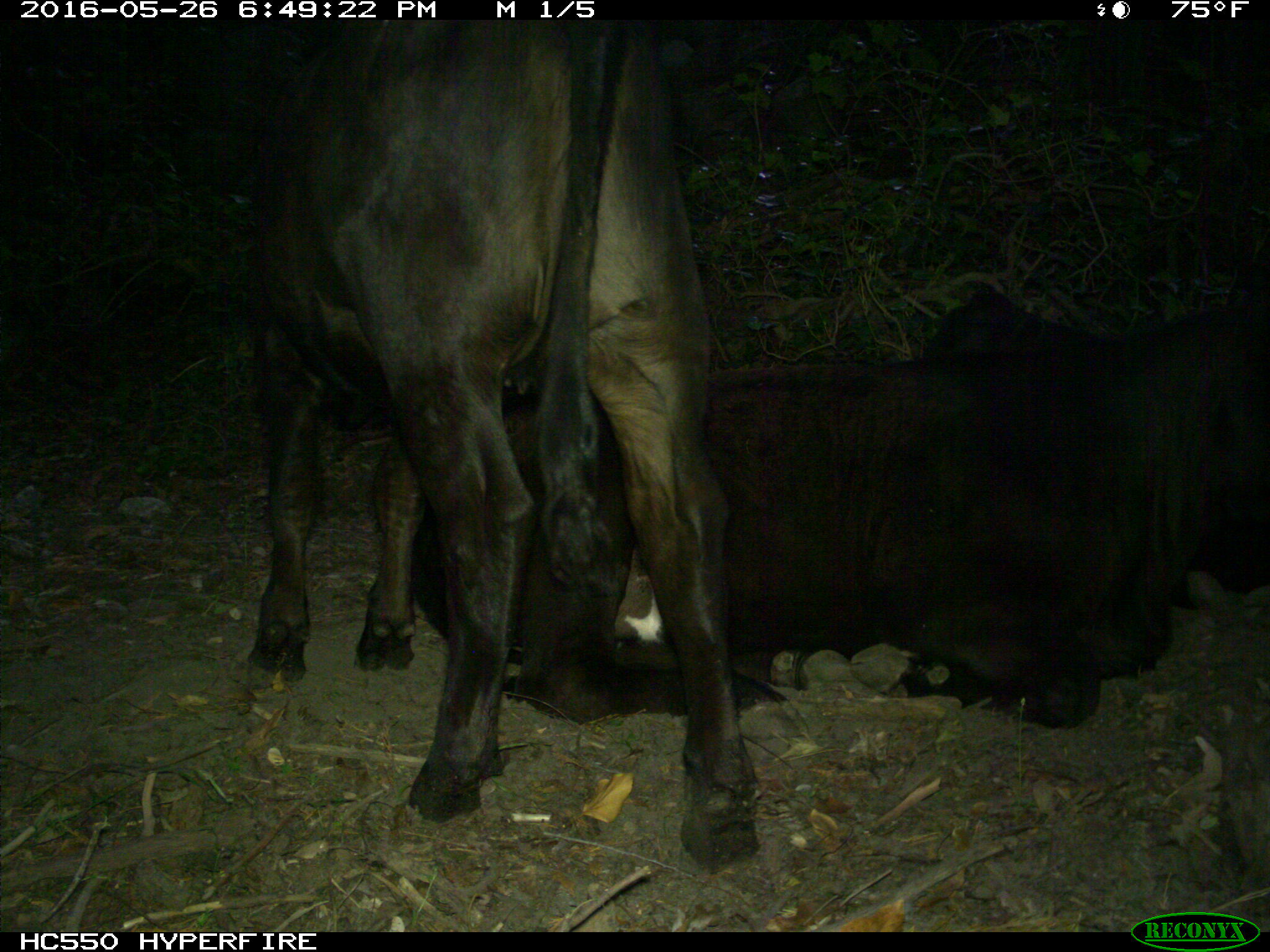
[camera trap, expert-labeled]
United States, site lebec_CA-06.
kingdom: Animalia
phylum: Chordata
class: Mammalia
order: Artiodactyla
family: Bovidae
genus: Bos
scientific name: Bos taurus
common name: domestic cow